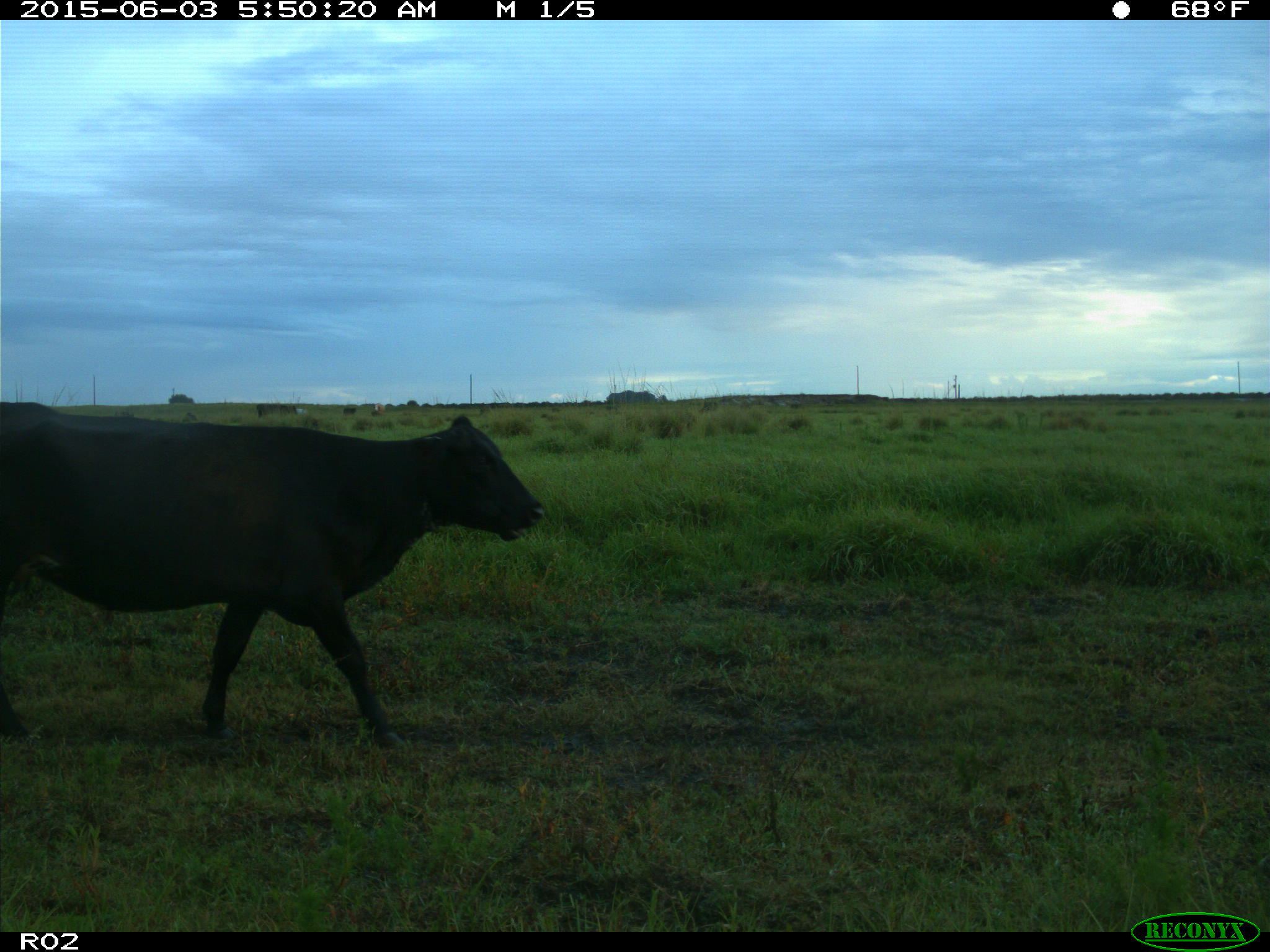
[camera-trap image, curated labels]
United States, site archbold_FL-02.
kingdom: Animalia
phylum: Chordata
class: Mammalia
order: Artiodactyla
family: Bovidae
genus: Bos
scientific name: Bos taurus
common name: domestic cow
Bos taurus (domestic cow).